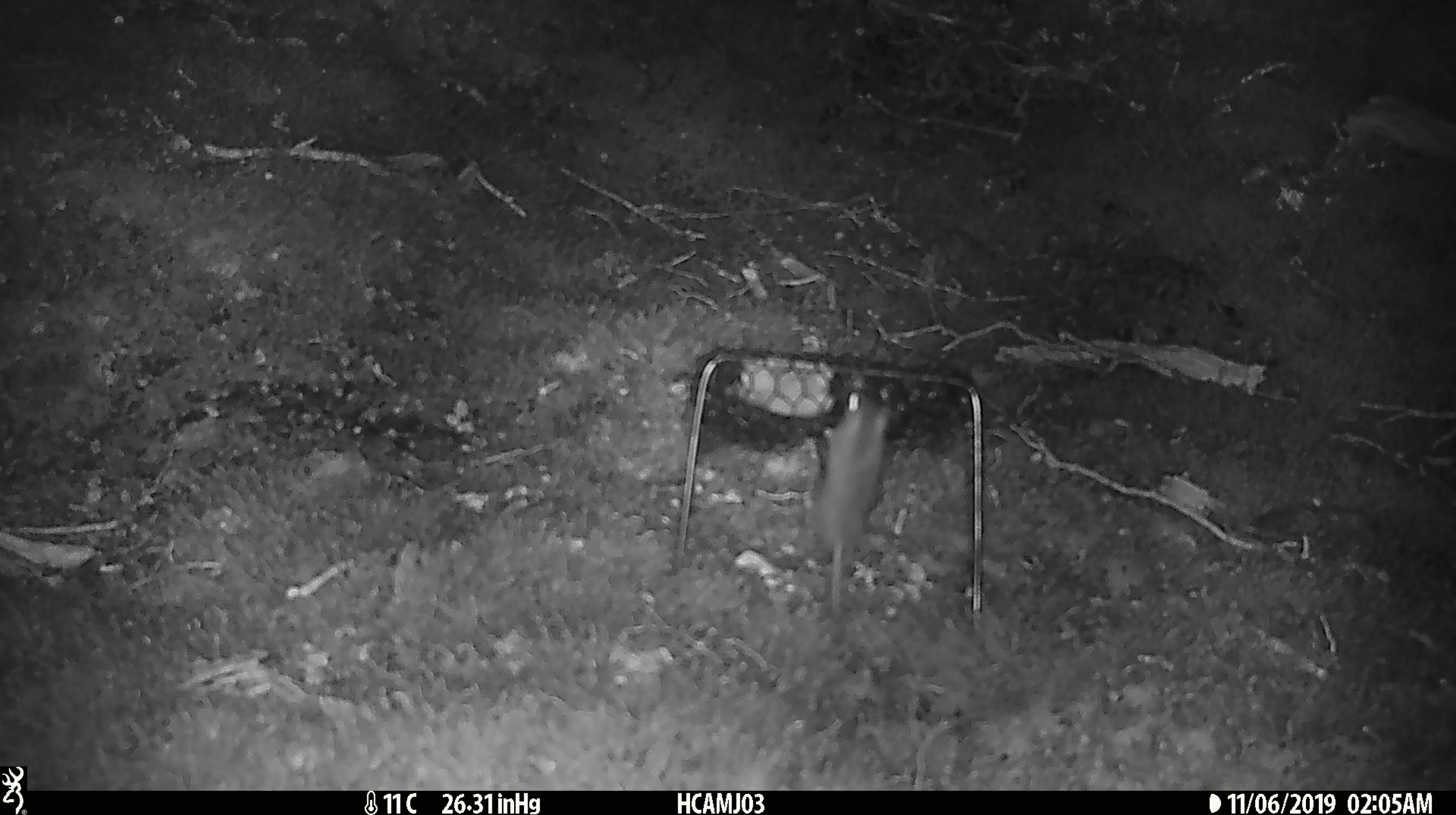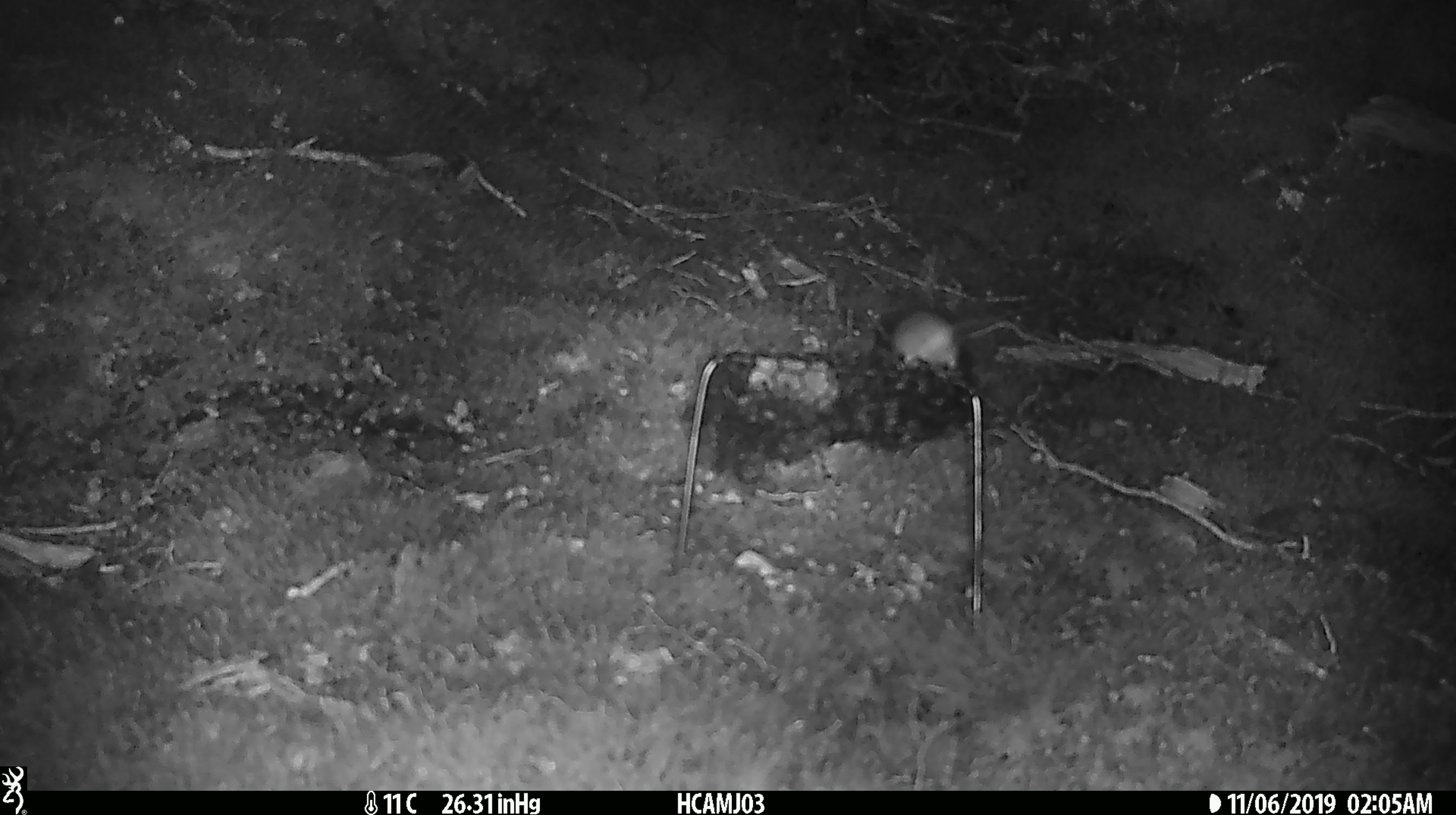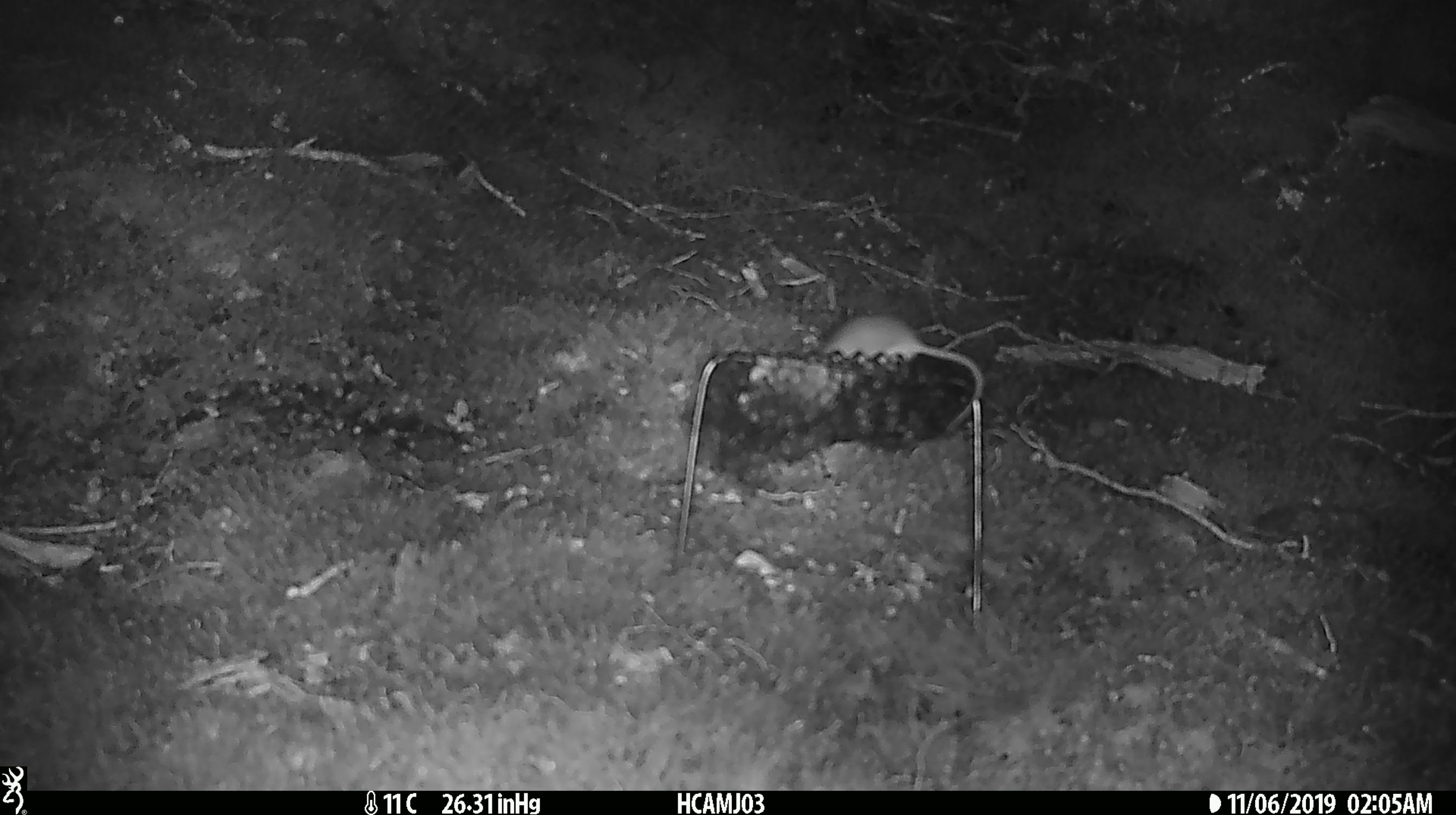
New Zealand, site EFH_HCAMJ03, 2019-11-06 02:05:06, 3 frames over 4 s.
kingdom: Animalia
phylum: Chordata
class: Mammalia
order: Rodentia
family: Muridae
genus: Mus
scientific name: Mus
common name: mouse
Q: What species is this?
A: Mouse (Mus).